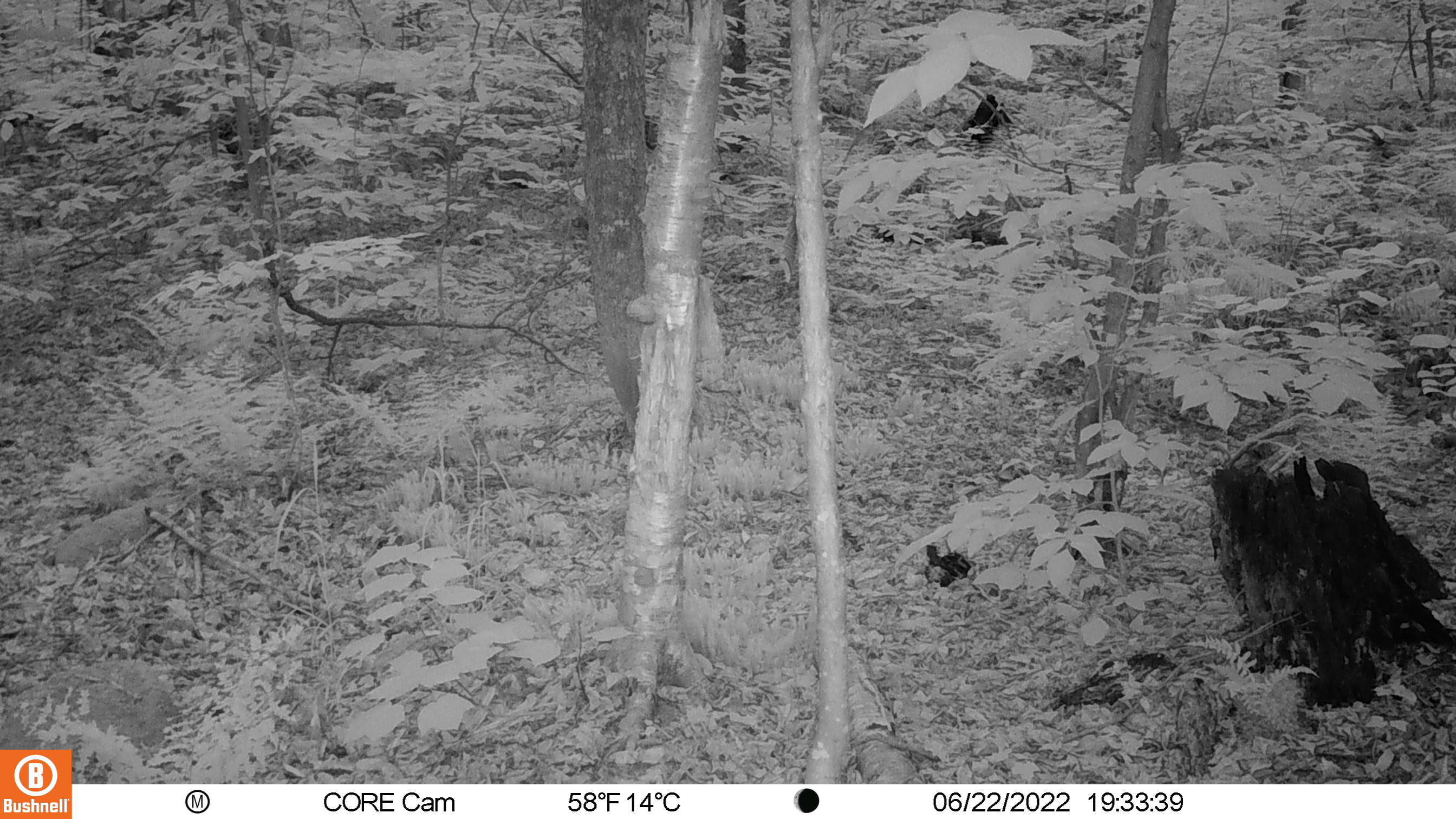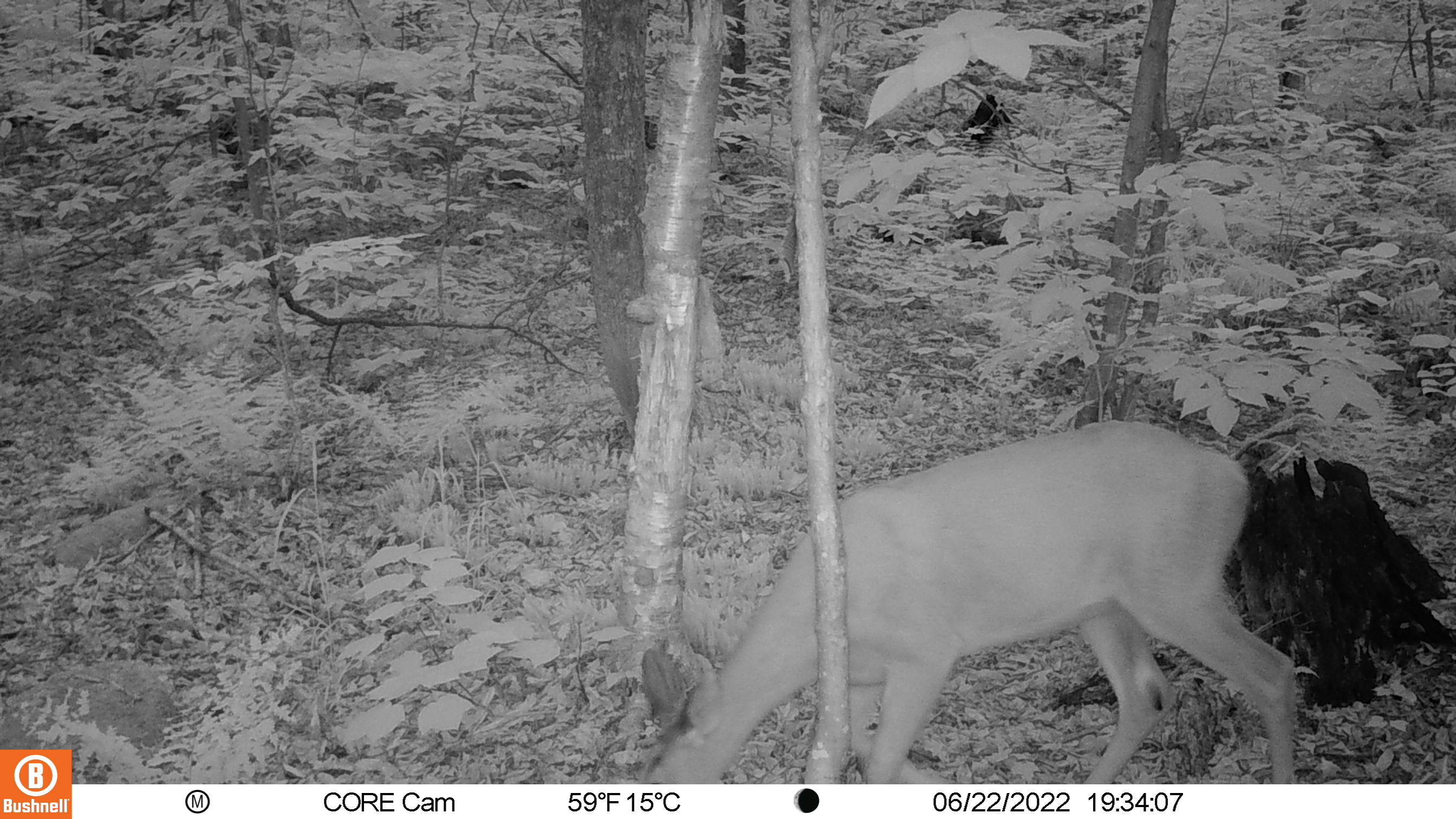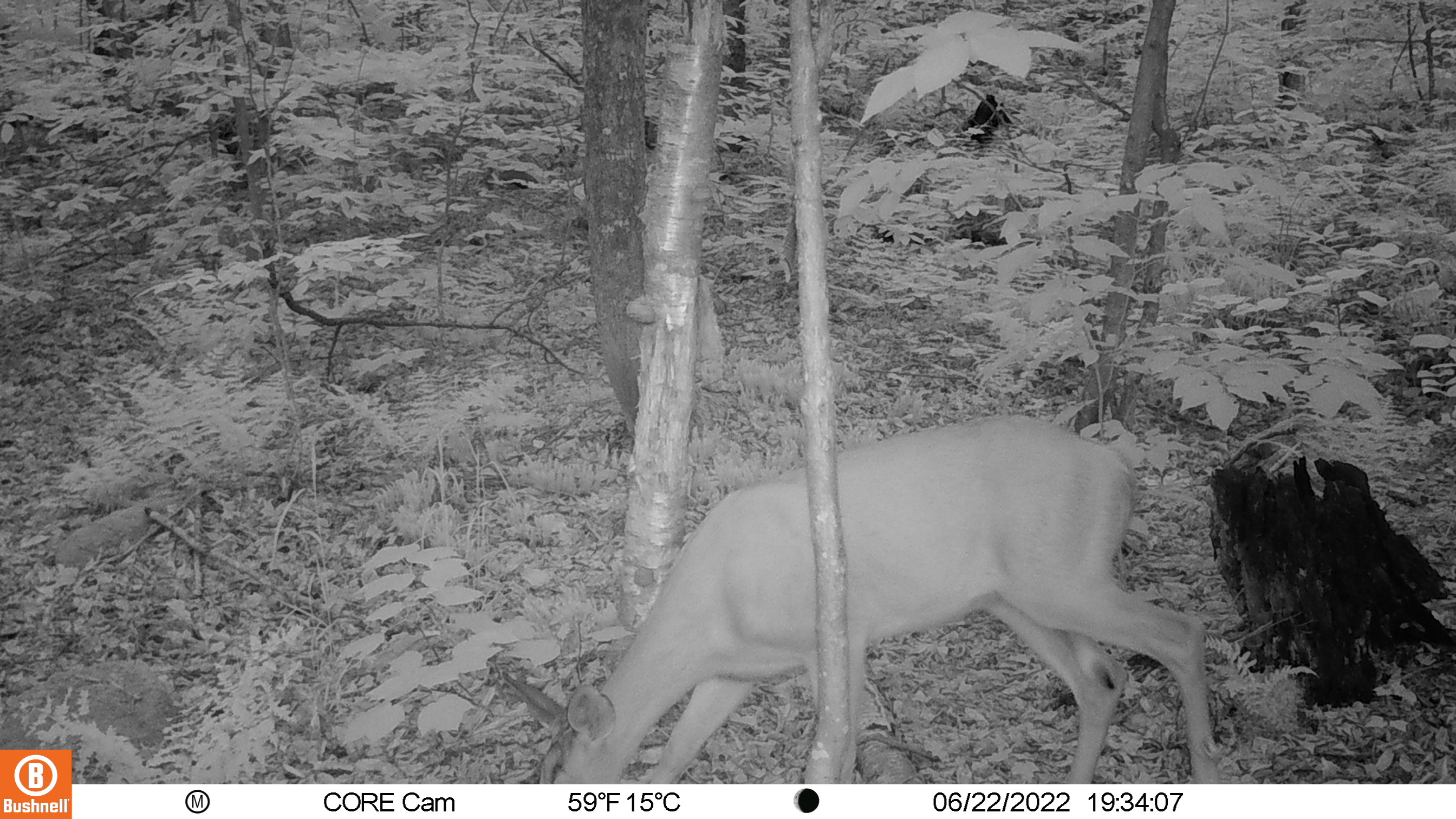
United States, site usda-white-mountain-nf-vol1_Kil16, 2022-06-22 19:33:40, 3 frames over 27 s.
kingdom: Animalia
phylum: Chordata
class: Mammalia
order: Artiodactyla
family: Cervidae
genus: Odocoileus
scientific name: Odocoileus virginianus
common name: white-tailed deer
White-tailed deer (Odocoileus virginianus).